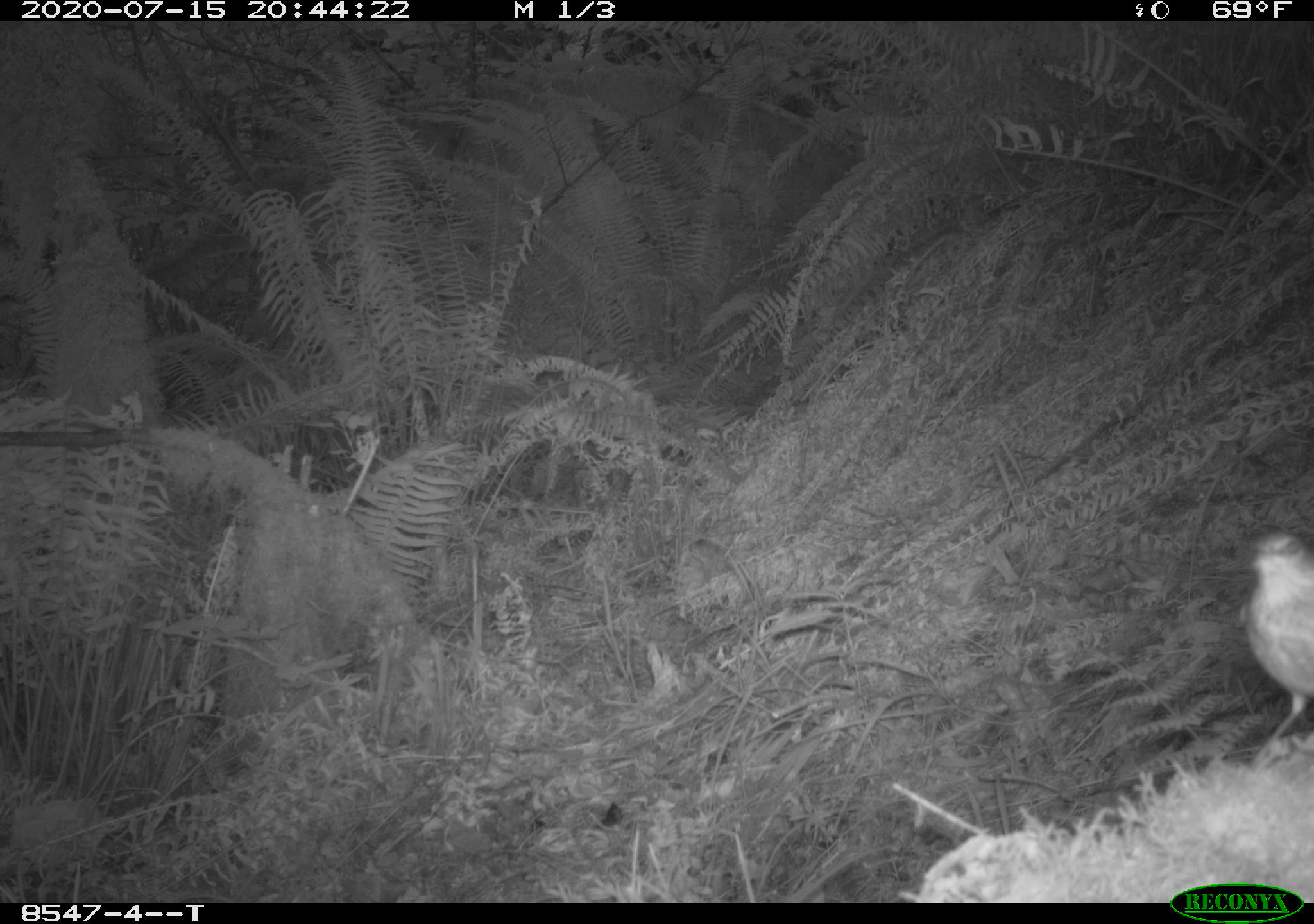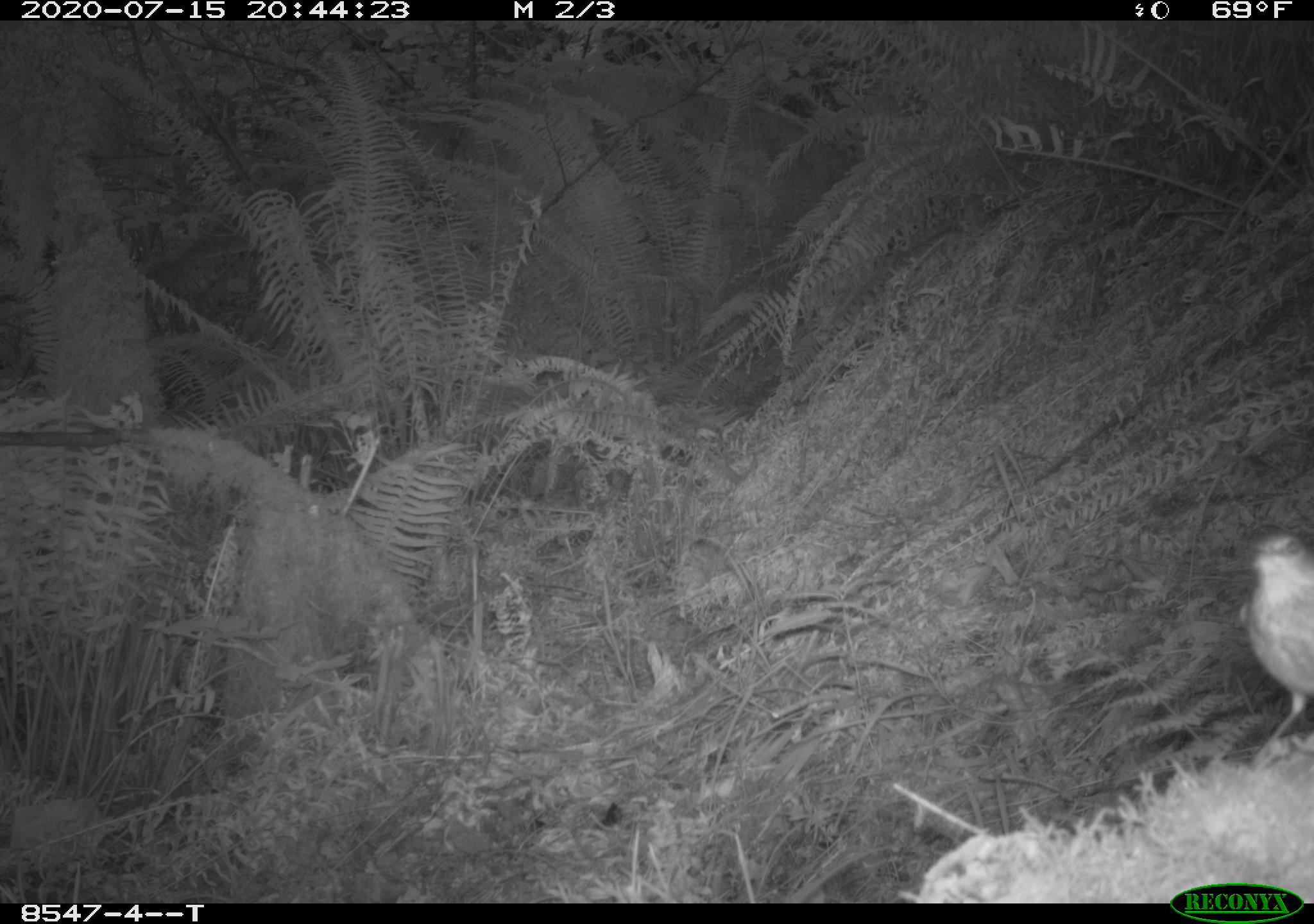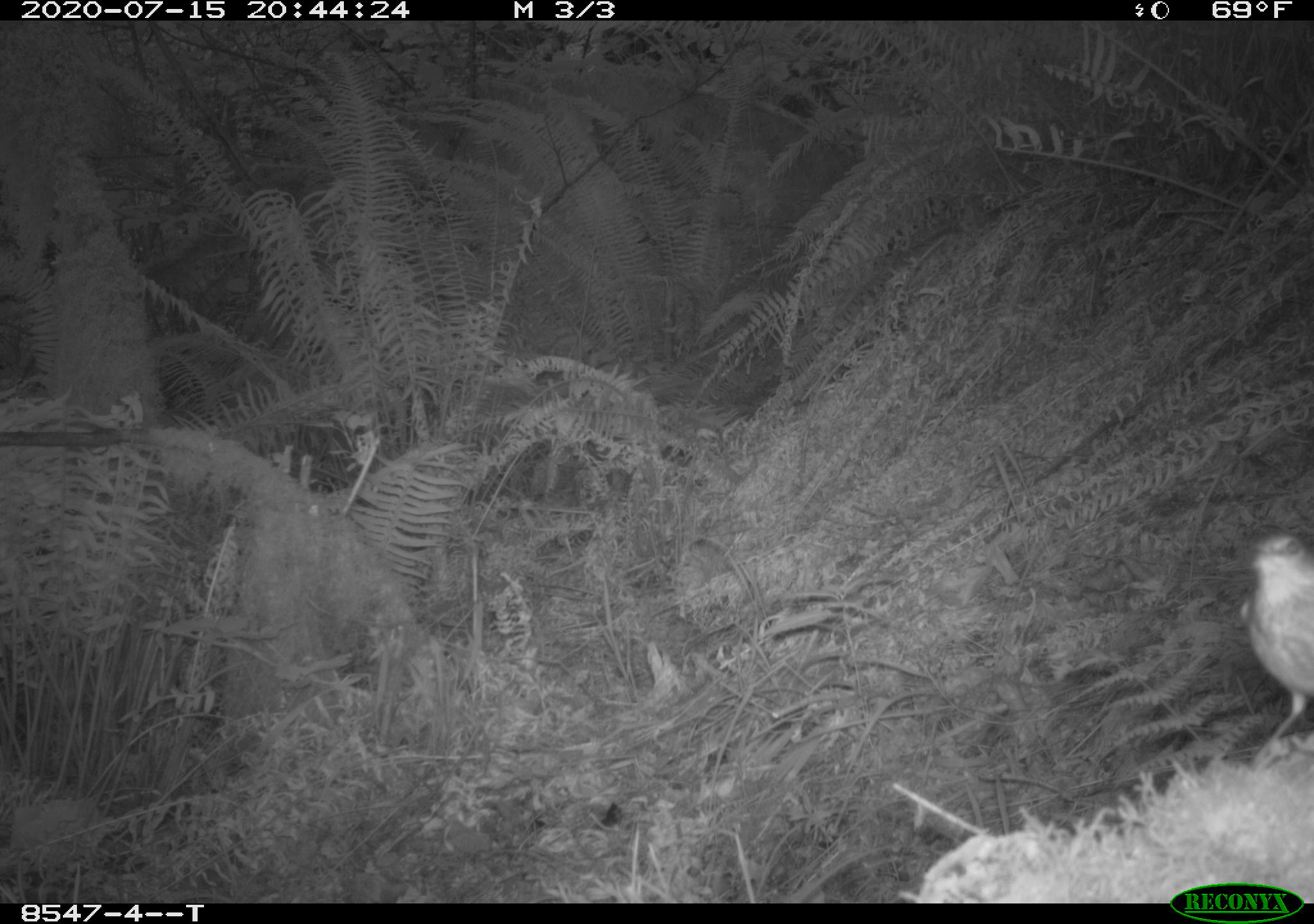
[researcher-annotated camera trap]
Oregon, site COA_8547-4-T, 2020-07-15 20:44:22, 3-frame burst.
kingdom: Animalia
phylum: Chordata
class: Aves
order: Passeriformes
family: Turdidae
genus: Catharus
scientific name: Catharus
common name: brown thrushes and nightingale-thrushes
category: catharus species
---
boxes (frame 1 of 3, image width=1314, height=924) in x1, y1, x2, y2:
catharus species: 1244, 522, 1309, 734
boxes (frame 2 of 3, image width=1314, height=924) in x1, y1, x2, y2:
catharus species: 1241, 527, 1309, 741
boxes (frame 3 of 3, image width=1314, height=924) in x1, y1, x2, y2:
catharus species: 1235, 527, 1309, 725